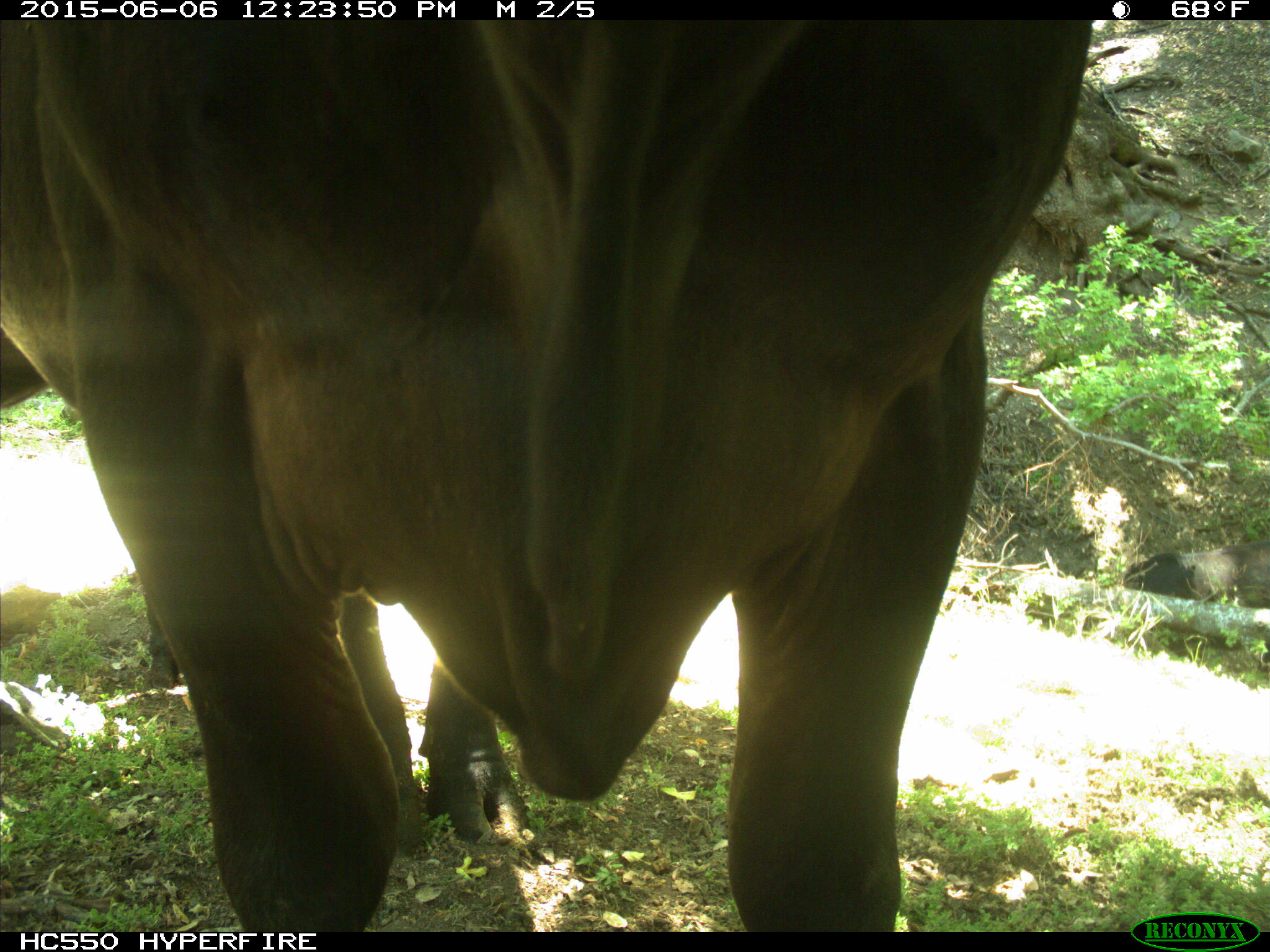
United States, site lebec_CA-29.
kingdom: Animalia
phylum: Chordata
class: Mammalia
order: Artiodactyla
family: Bovidae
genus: Bos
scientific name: Bos taurus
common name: domestic cow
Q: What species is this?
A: Bos taurus (domestic cow).